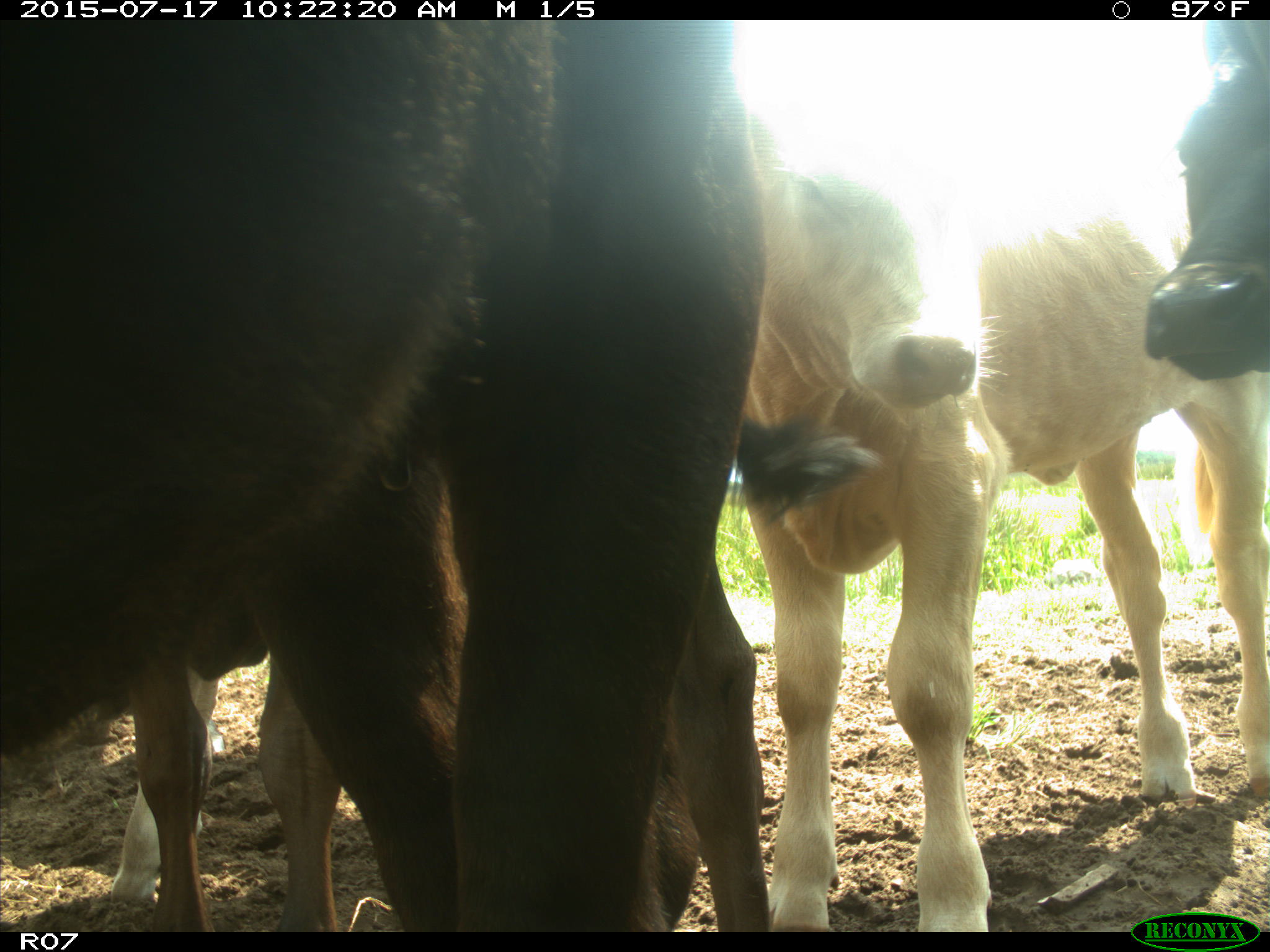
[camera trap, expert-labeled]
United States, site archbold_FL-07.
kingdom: Animalia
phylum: Chordata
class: Mammalia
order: Artiodactyla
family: Bovidae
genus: Bos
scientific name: Bos taurus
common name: domestic cow